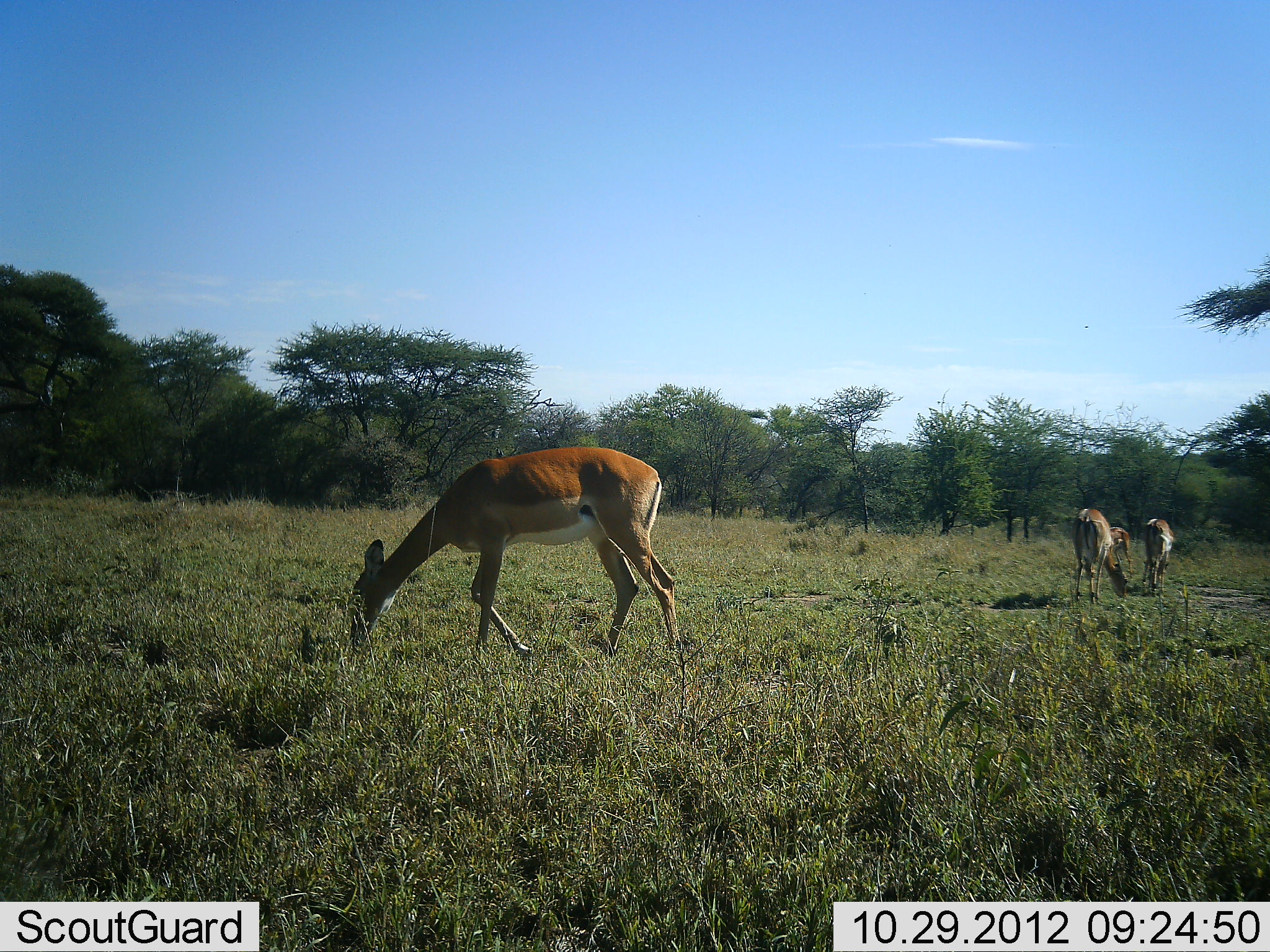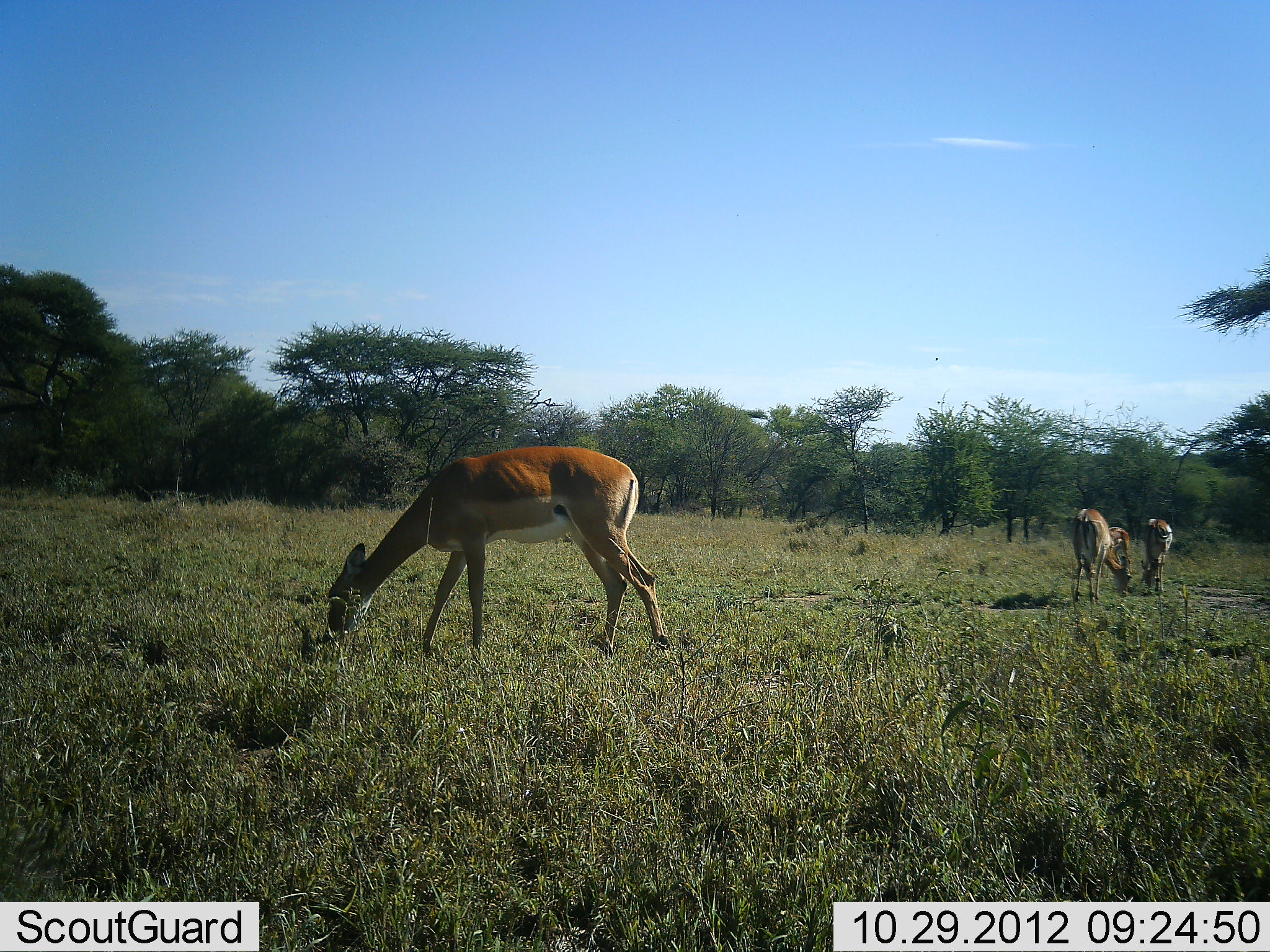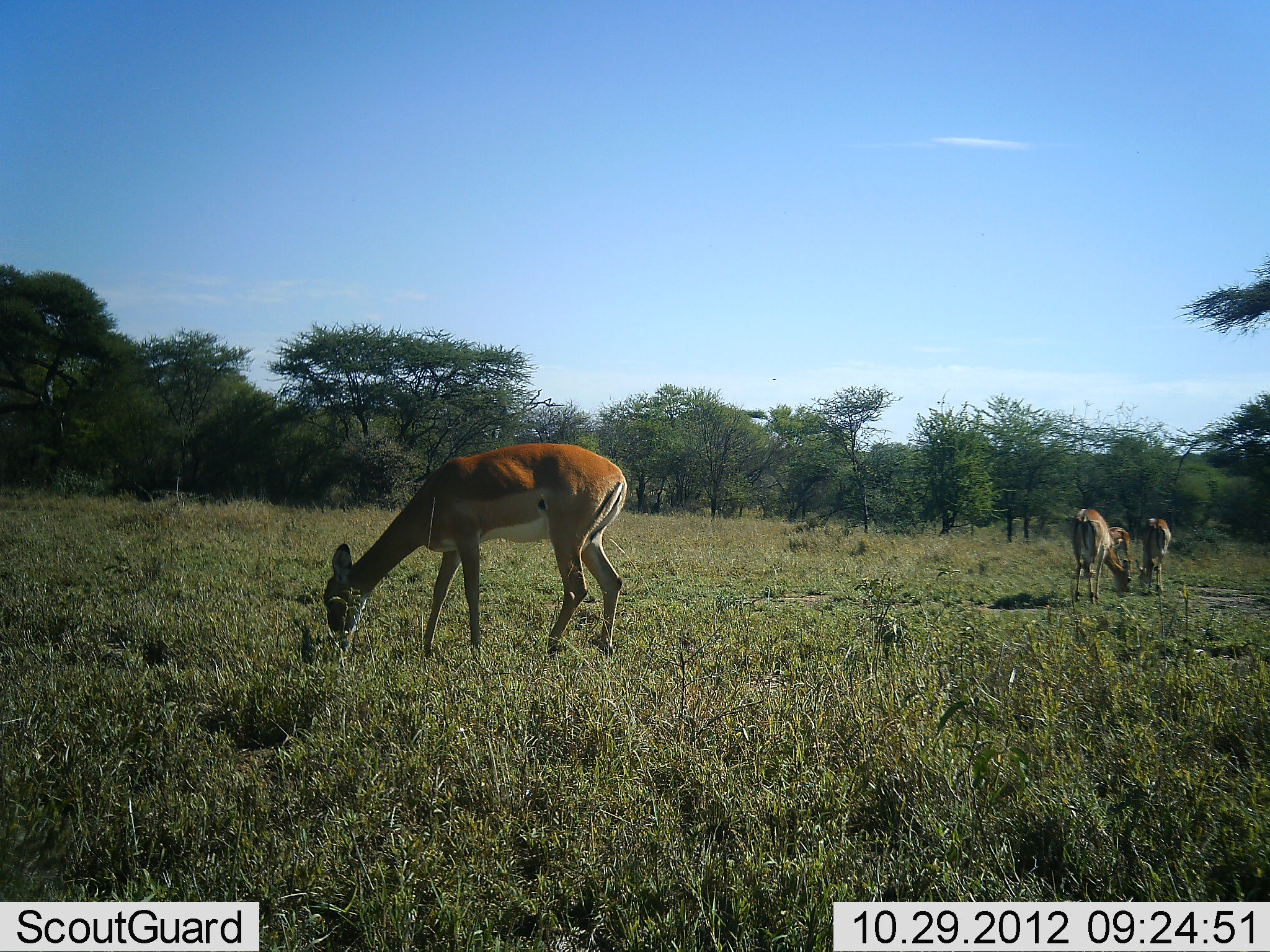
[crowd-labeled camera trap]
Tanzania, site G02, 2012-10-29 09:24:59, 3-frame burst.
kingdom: Animalia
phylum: Chordata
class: Mammalia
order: Artiodactyla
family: Bovidae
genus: Aepyceros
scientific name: Aepyceros melampus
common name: impala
Impala (Aepyceros melampus), count 4. Behavior (volunteer vote fractions): standing 30%, resting 0%, moving 20%, interacting 0%. Young present (vote fraction): 0%. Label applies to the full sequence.